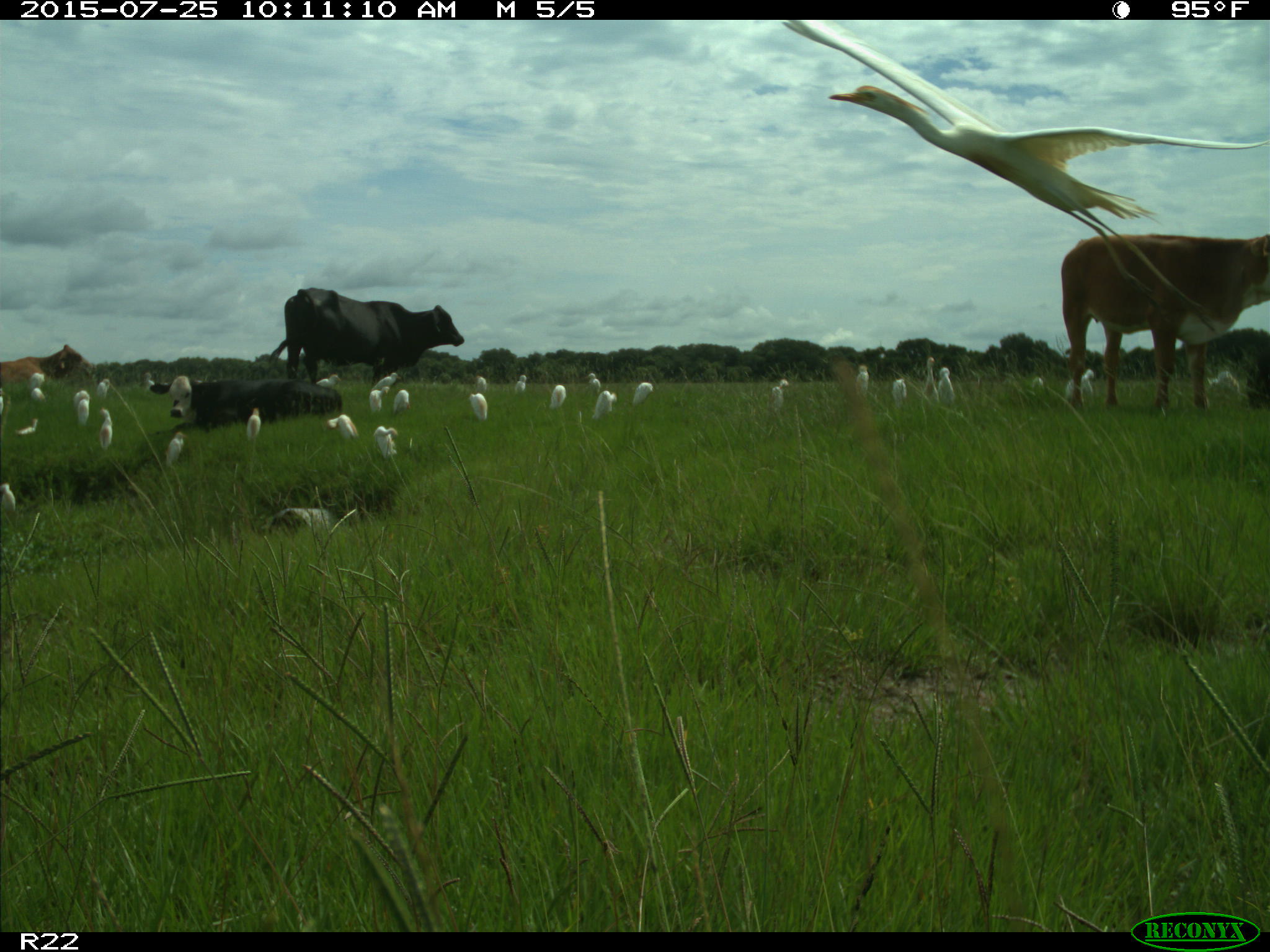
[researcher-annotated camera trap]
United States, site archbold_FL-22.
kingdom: Animalia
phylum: Chordata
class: Mammalia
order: Artiodactyla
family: Bovidae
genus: Bos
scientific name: Bos taurus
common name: domestic cow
Bos taurus (domestic cow).